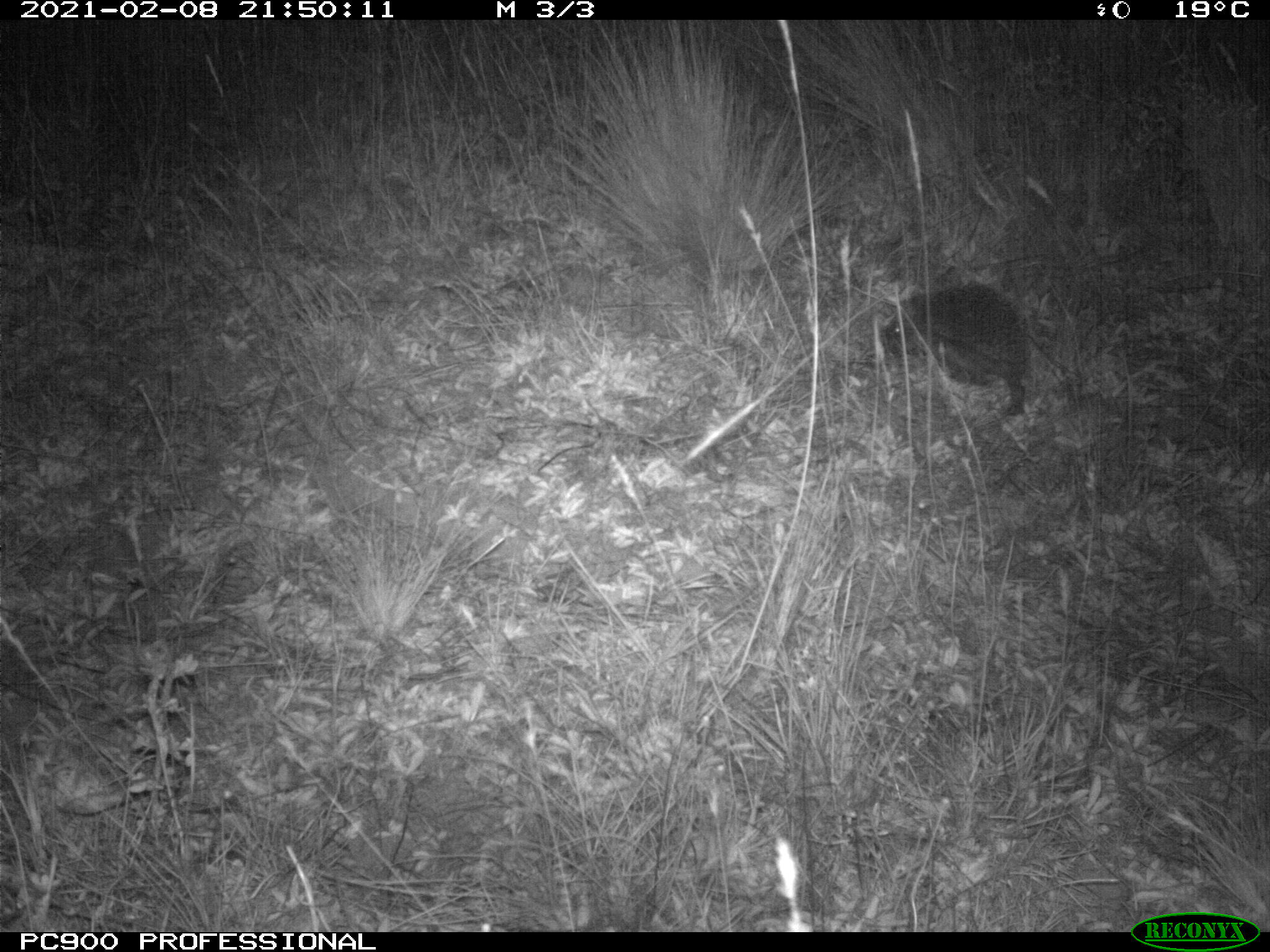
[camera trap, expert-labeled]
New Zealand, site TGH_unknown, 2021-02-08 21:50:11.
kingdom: Animalia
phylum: Chordata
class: Mammalia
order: Eulipotyphla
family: Erinaceidae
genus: Erinaceus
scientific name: Erinaceus europaeus europaeus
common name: european hedgehog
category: hedgehog